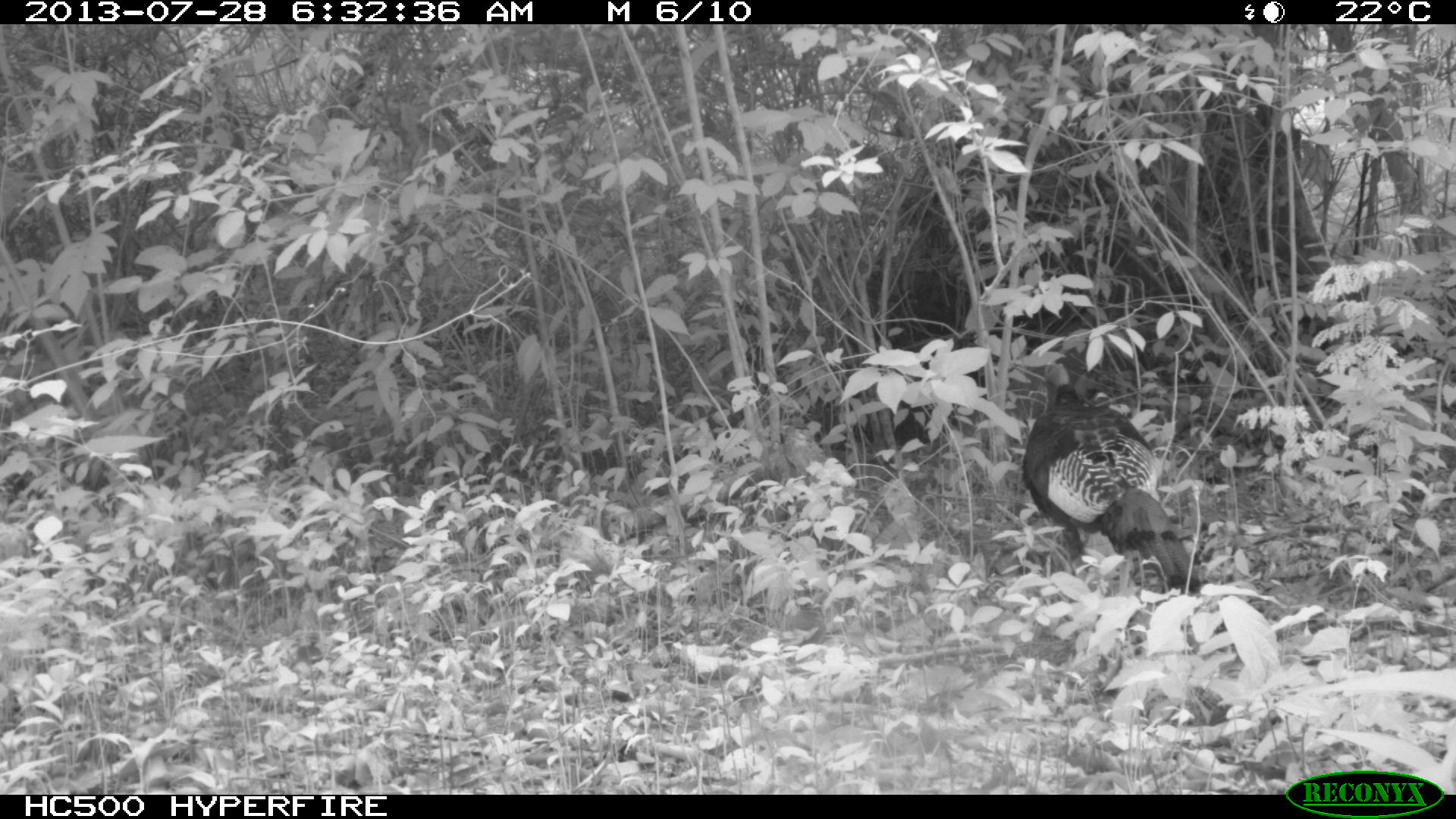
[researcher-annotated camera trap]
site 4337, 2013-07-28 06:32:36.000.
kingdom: Animalia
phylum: Chordata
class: Aves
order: Galliformes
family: Phasianidae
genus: Meleagris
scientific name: Meleagris ocellata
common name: ocellated turkey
Meleagris ocellata (ocellated turkey), count 1.